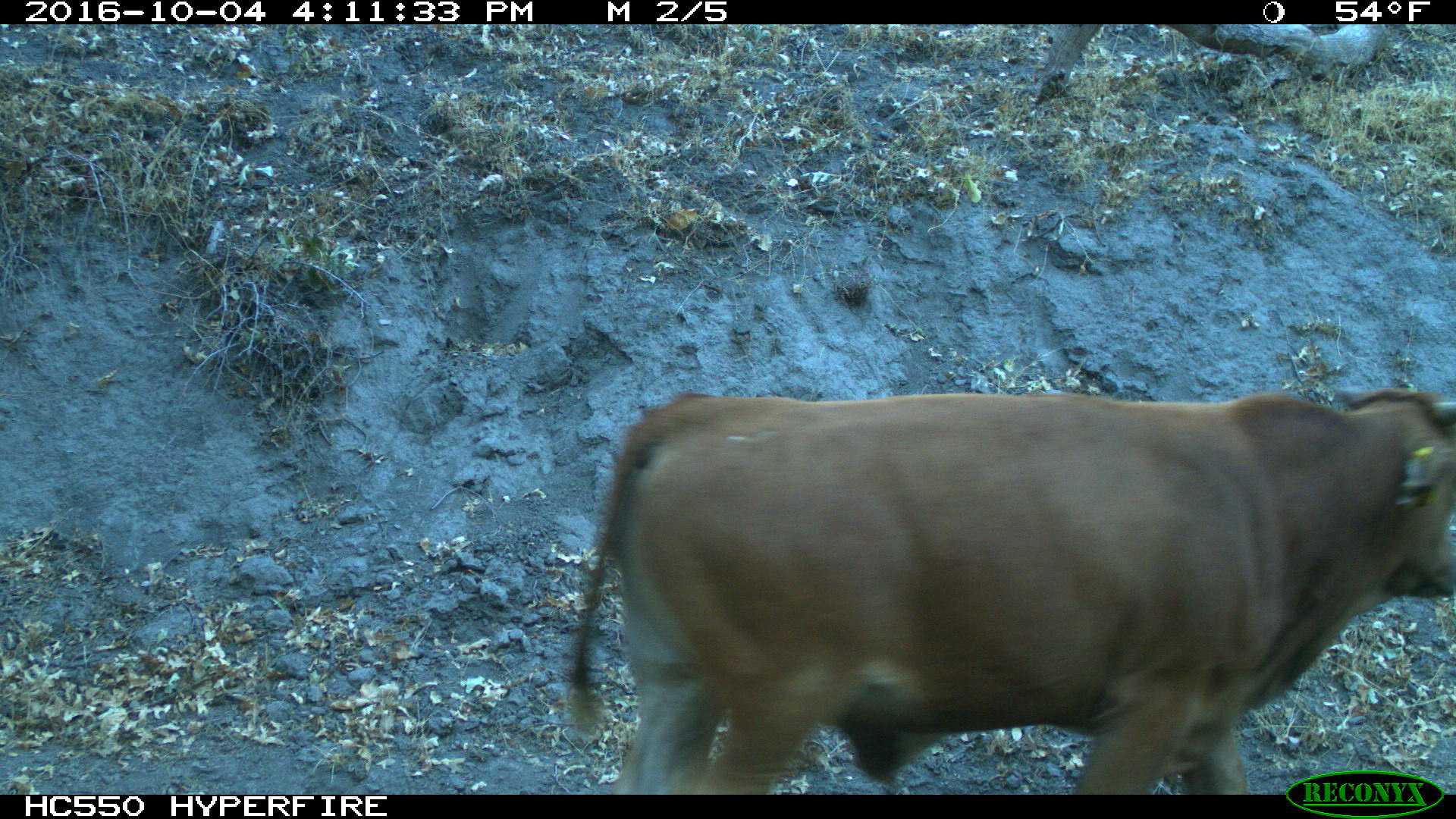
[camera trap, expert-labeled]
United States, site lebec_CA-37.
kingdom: Animalia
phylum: Chordata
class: Mammalia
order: Artiodactyla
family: Bovidae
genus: Bos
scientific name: Bos taurus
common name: domestic cow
Bos taurus (domestic cow).